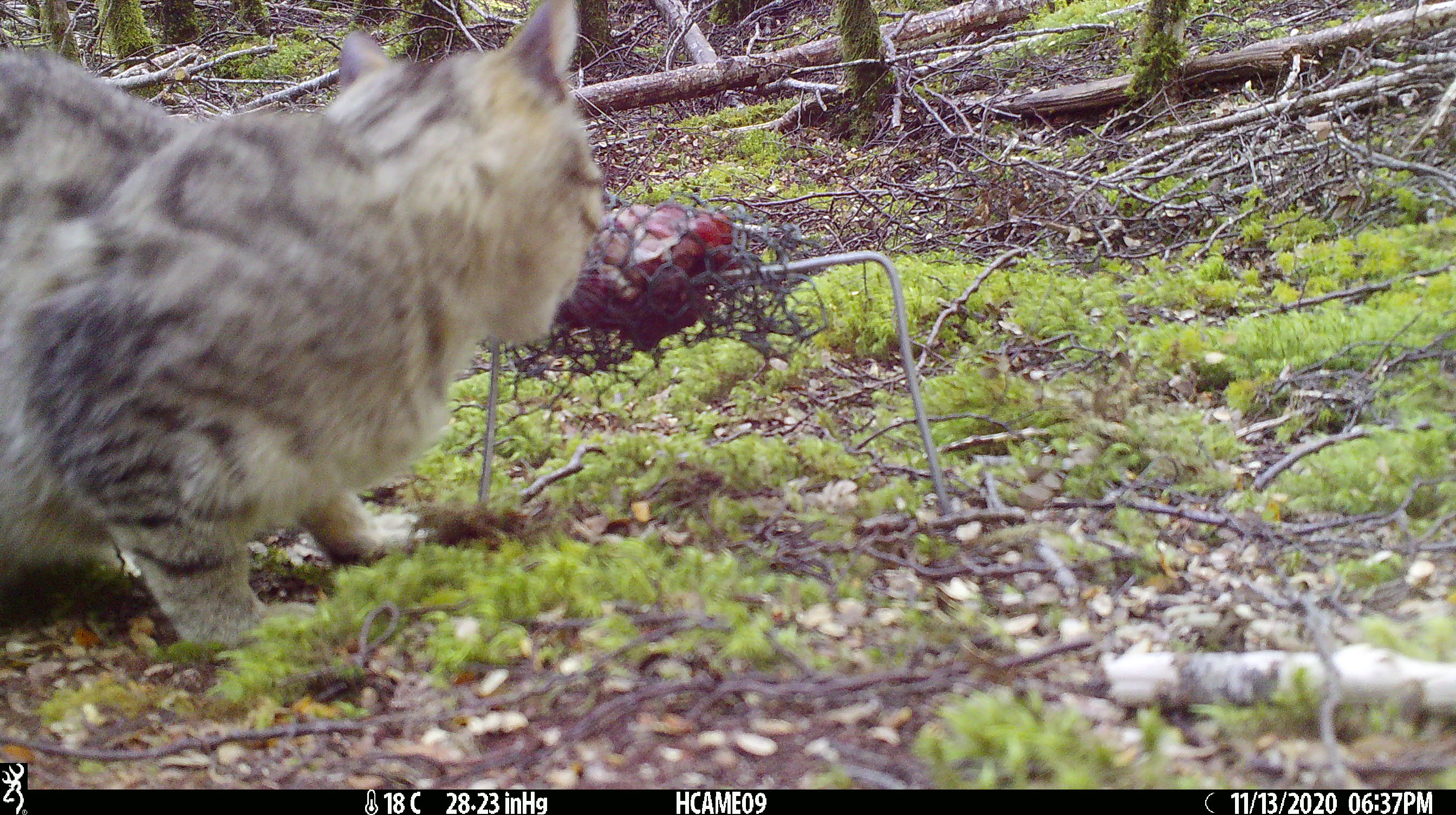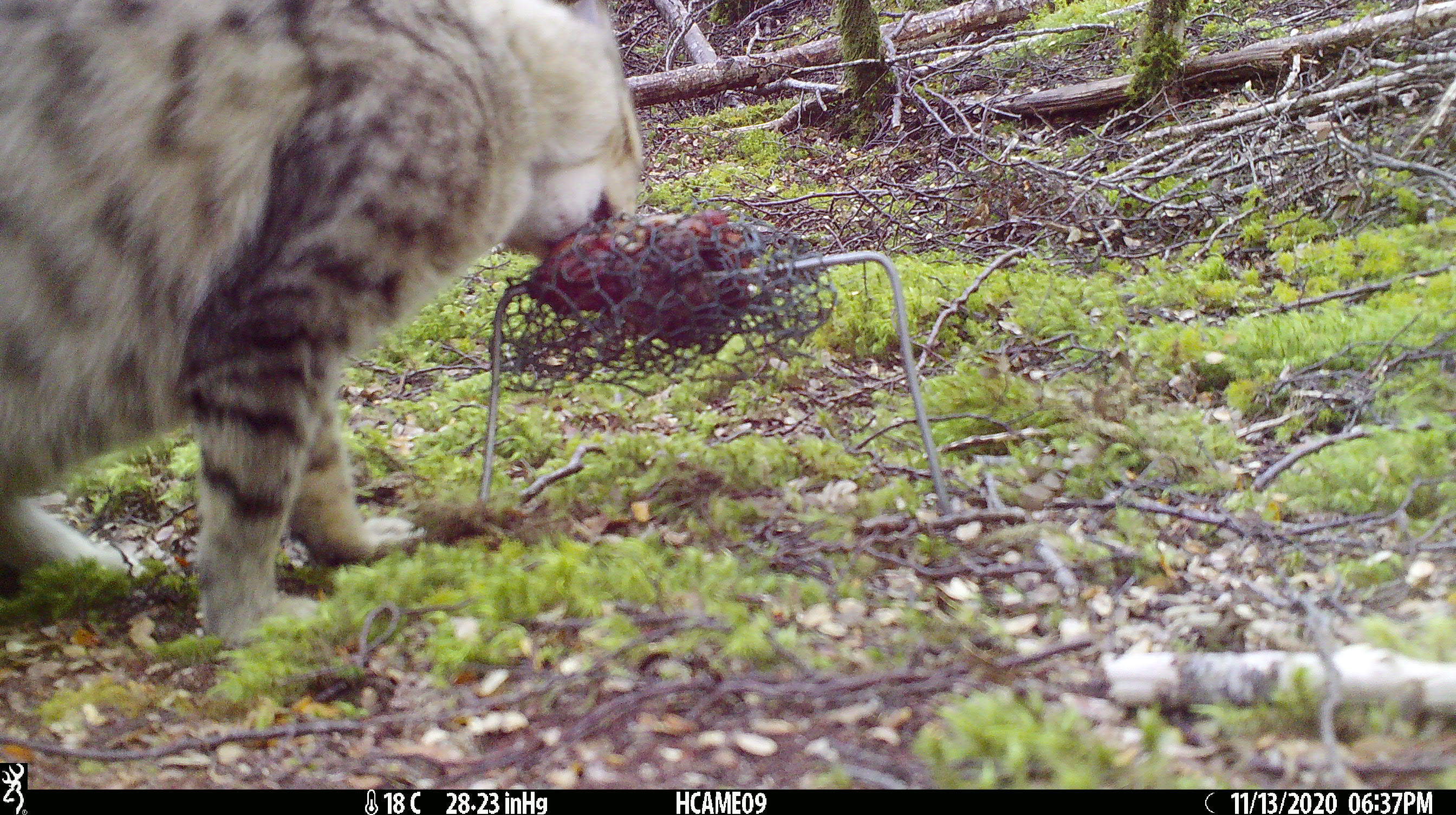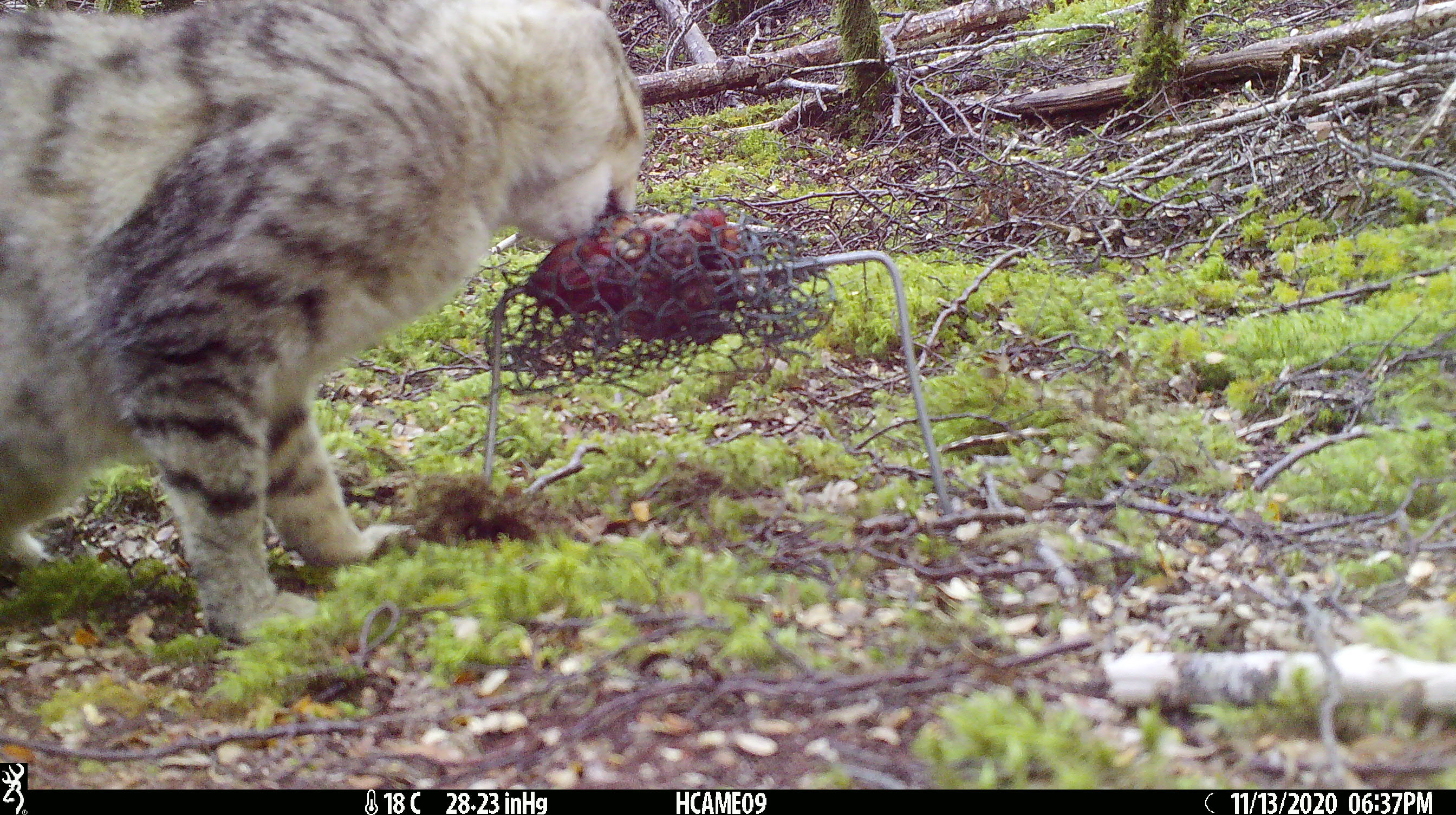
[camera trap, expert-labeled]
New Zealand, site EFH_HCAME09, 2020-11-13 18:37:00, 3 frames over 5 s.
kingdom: Animalia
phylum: Chordata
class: Mammalia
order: Carnivora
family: Felidae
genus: Felis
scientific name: Felis catus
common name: domestic cat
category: cat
Cat (domestic cat) (Felis catus).